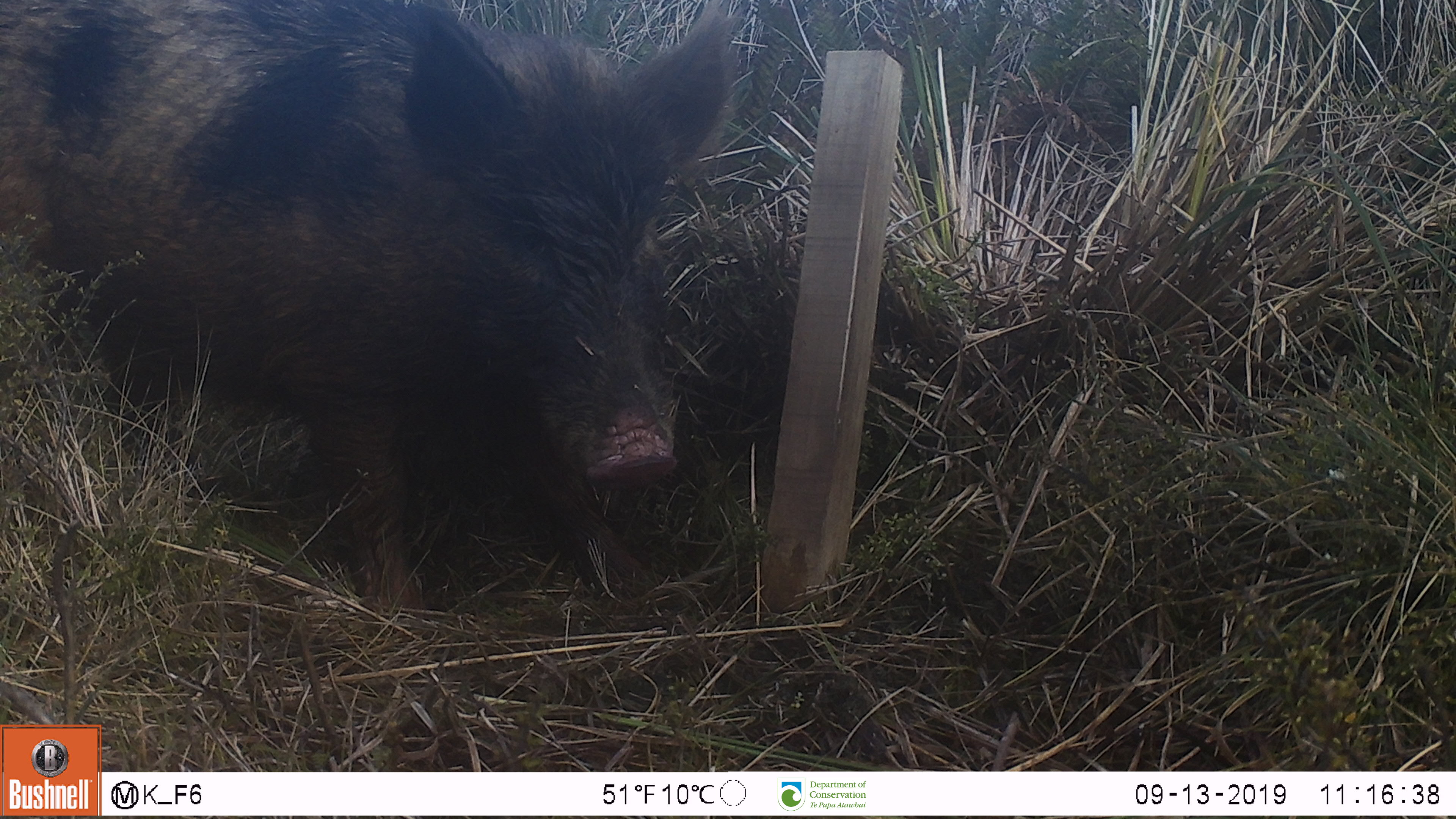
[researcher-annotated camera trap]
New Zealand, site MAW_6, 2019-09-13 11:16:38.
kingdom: Animalia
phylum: Chordata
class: Mammalia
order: Artiodactyla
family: Suidae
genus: Sus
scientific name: Sus scrofa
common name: pig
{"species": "pig (Sus scrofa)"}